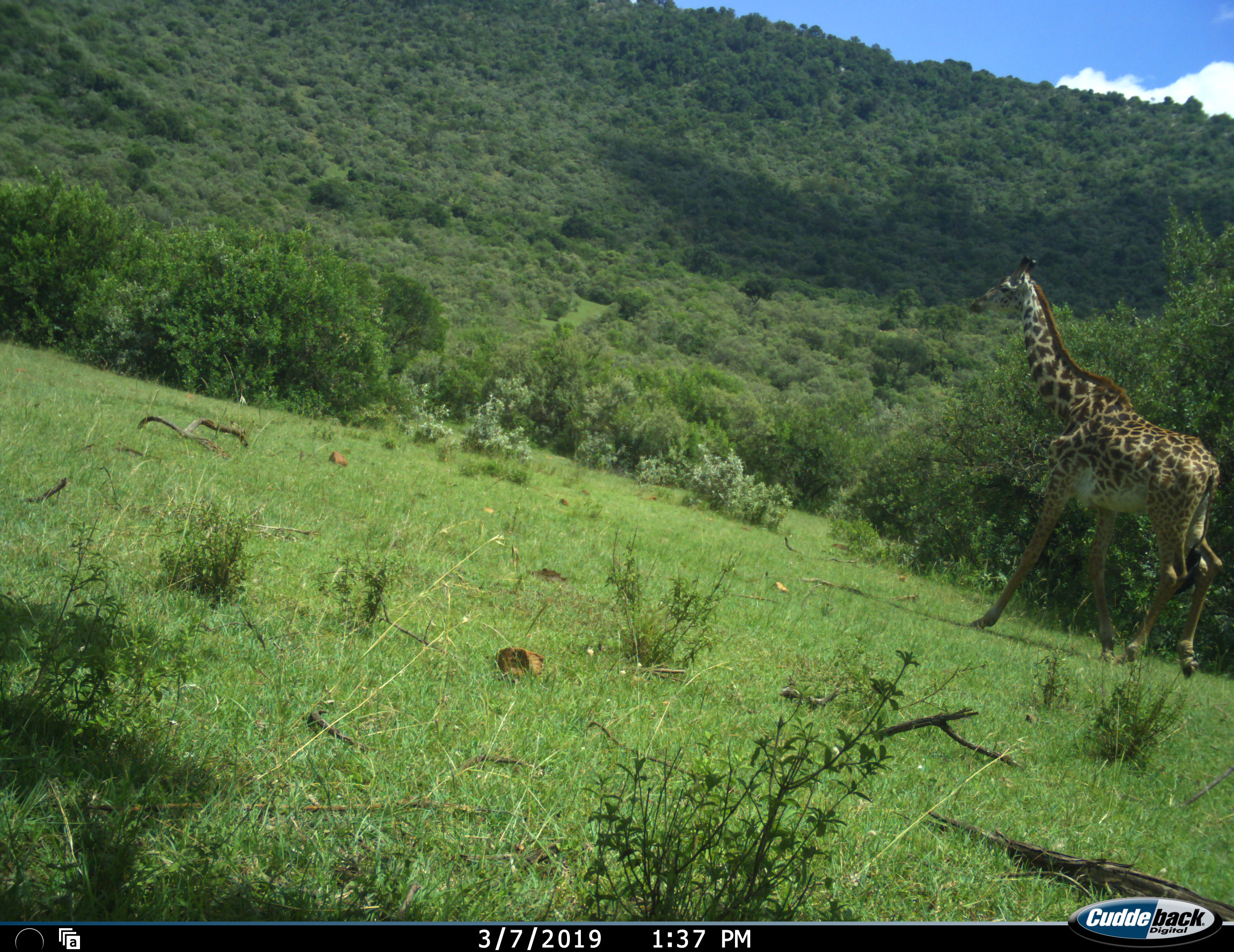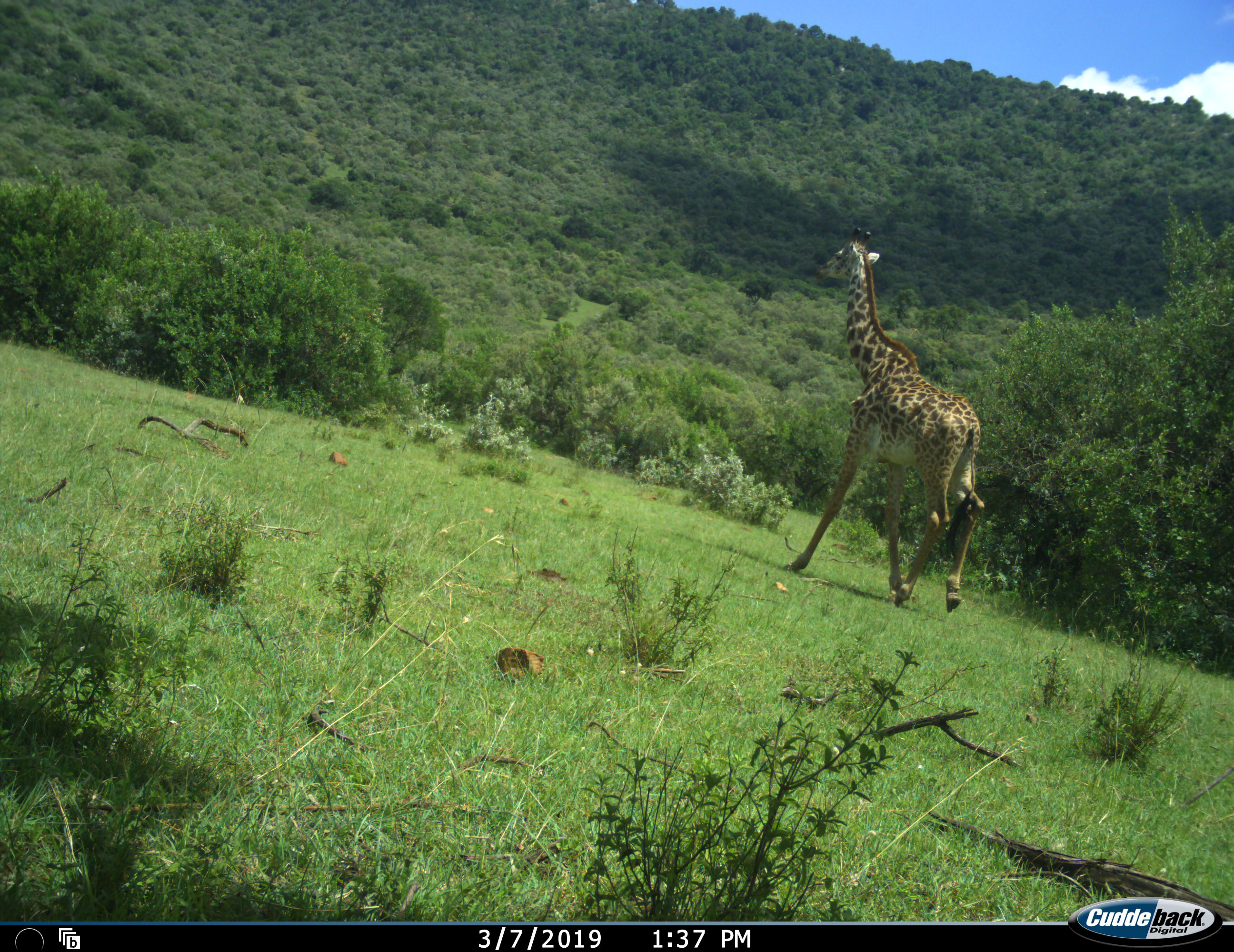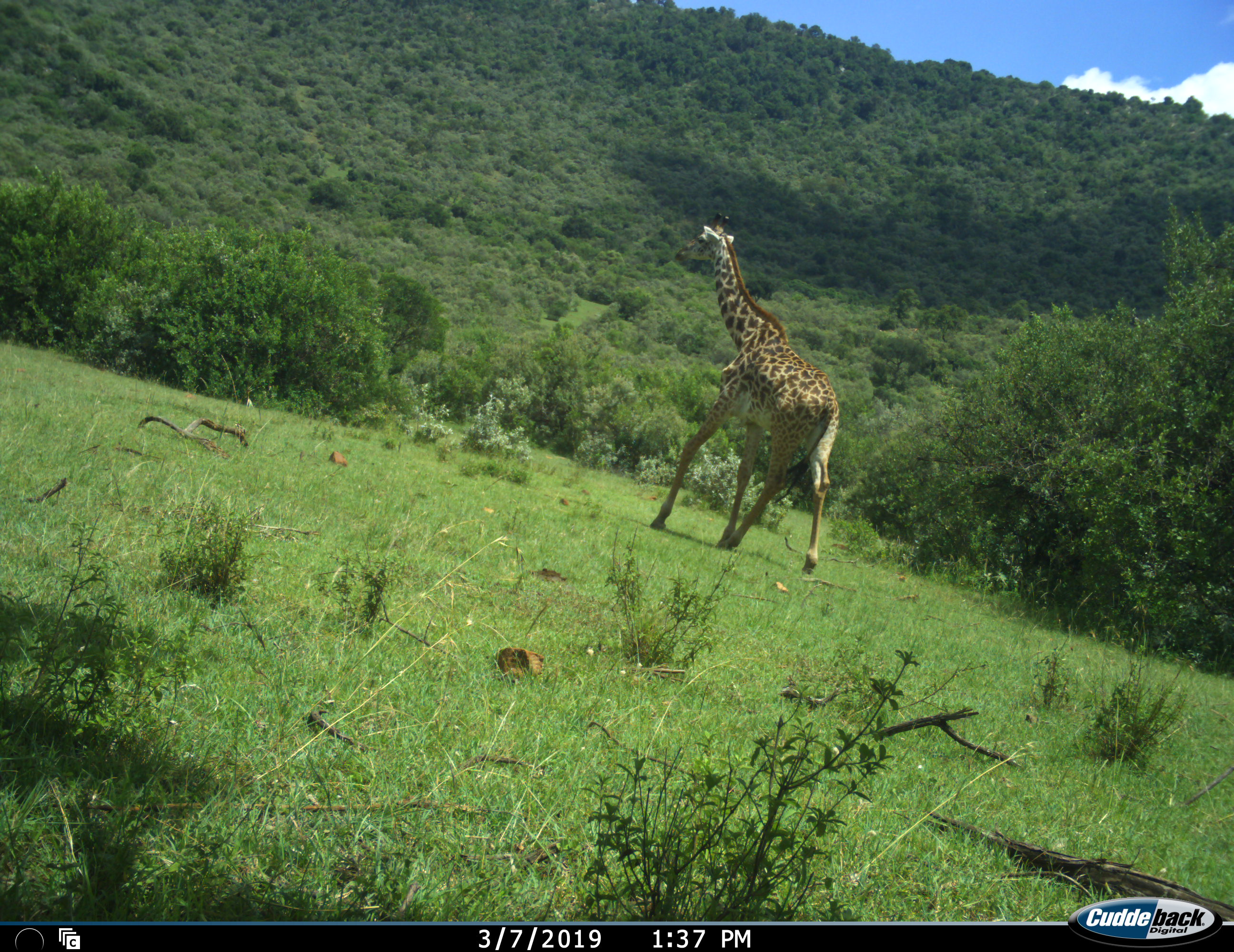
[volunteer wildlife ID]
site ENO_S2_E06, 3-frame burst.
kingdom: Animalia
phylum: Chordata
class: Mammalia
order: Artiodactyla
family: Giraffidae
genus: Giraffa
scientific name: Giraffa camelopardalis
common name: giraffe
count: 1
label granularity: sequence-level